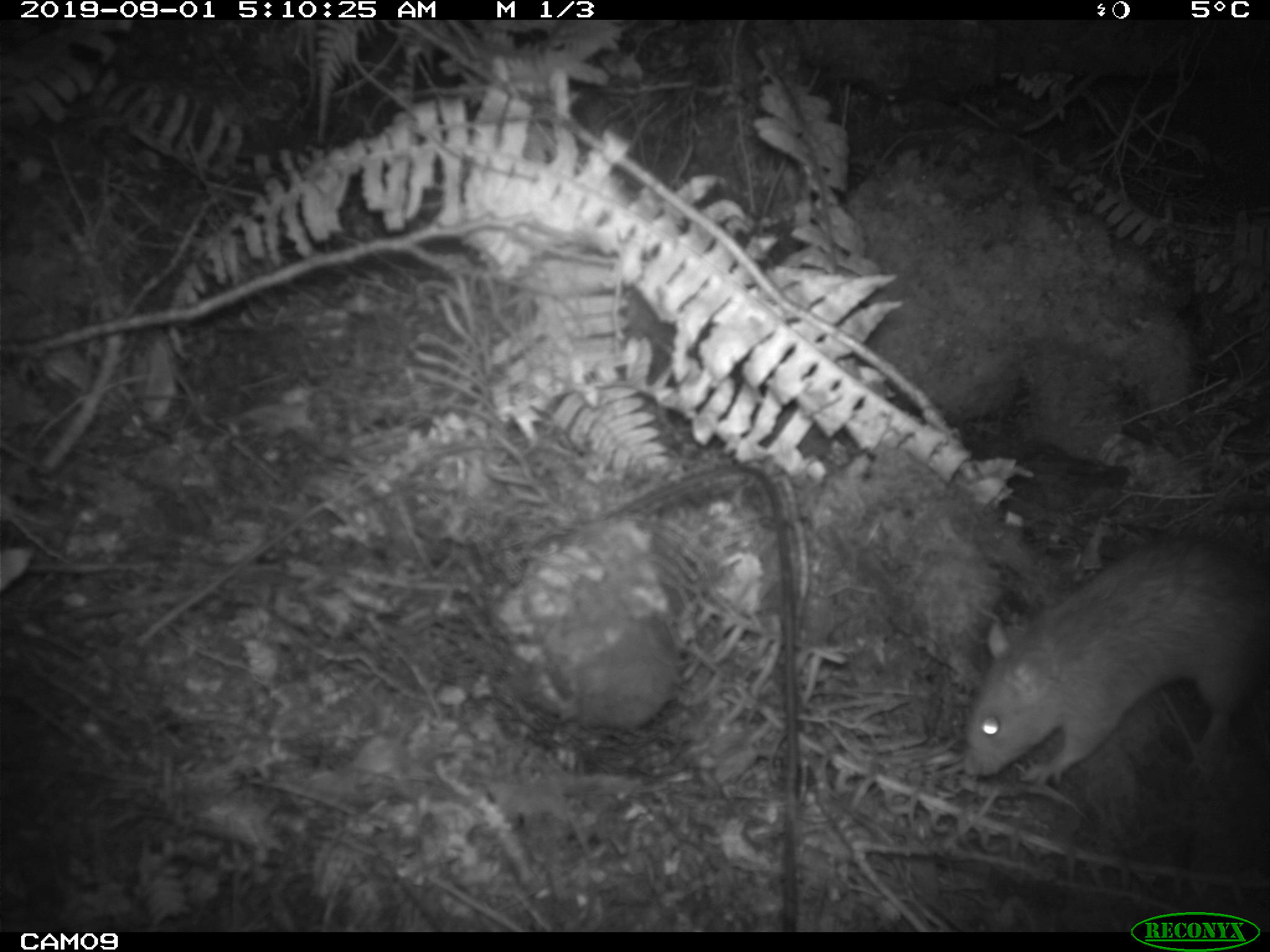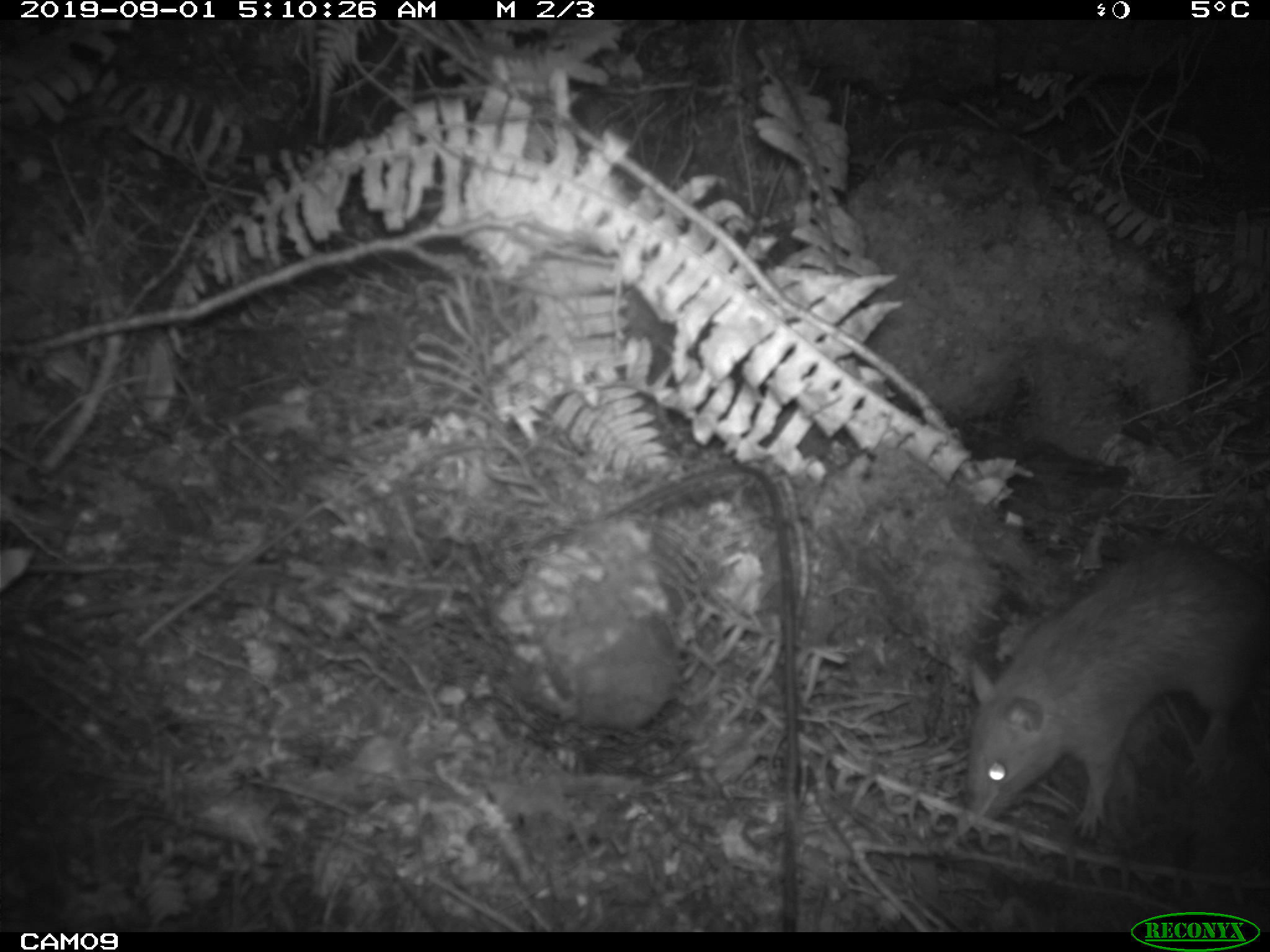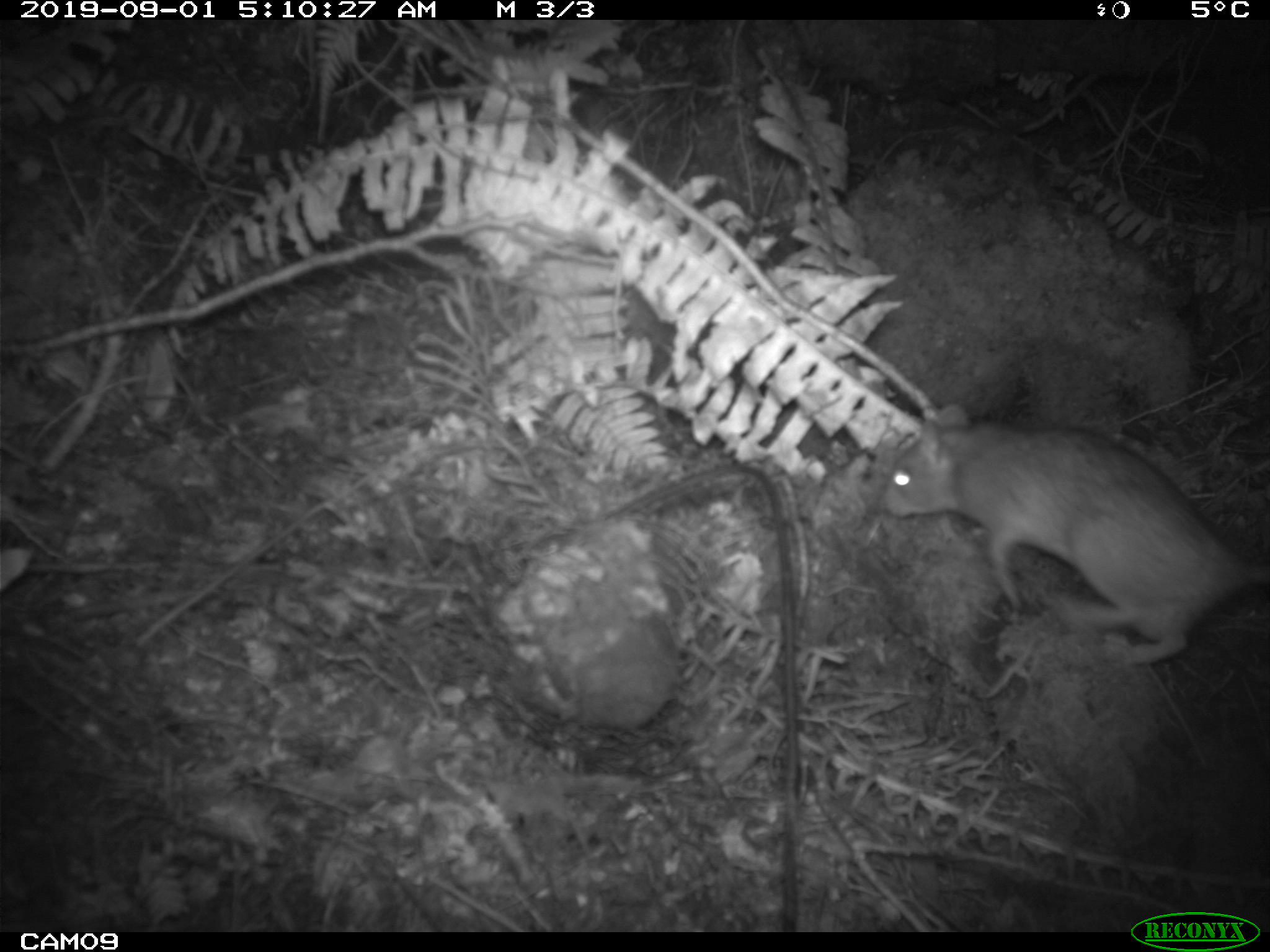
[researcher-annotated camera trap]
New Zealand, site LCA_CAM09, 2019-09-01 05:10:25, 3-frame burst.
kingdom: Animalia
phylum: Chordata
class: Mammalia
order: Rodentia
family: Muridae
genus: Rattus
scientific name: Rattus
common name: rat